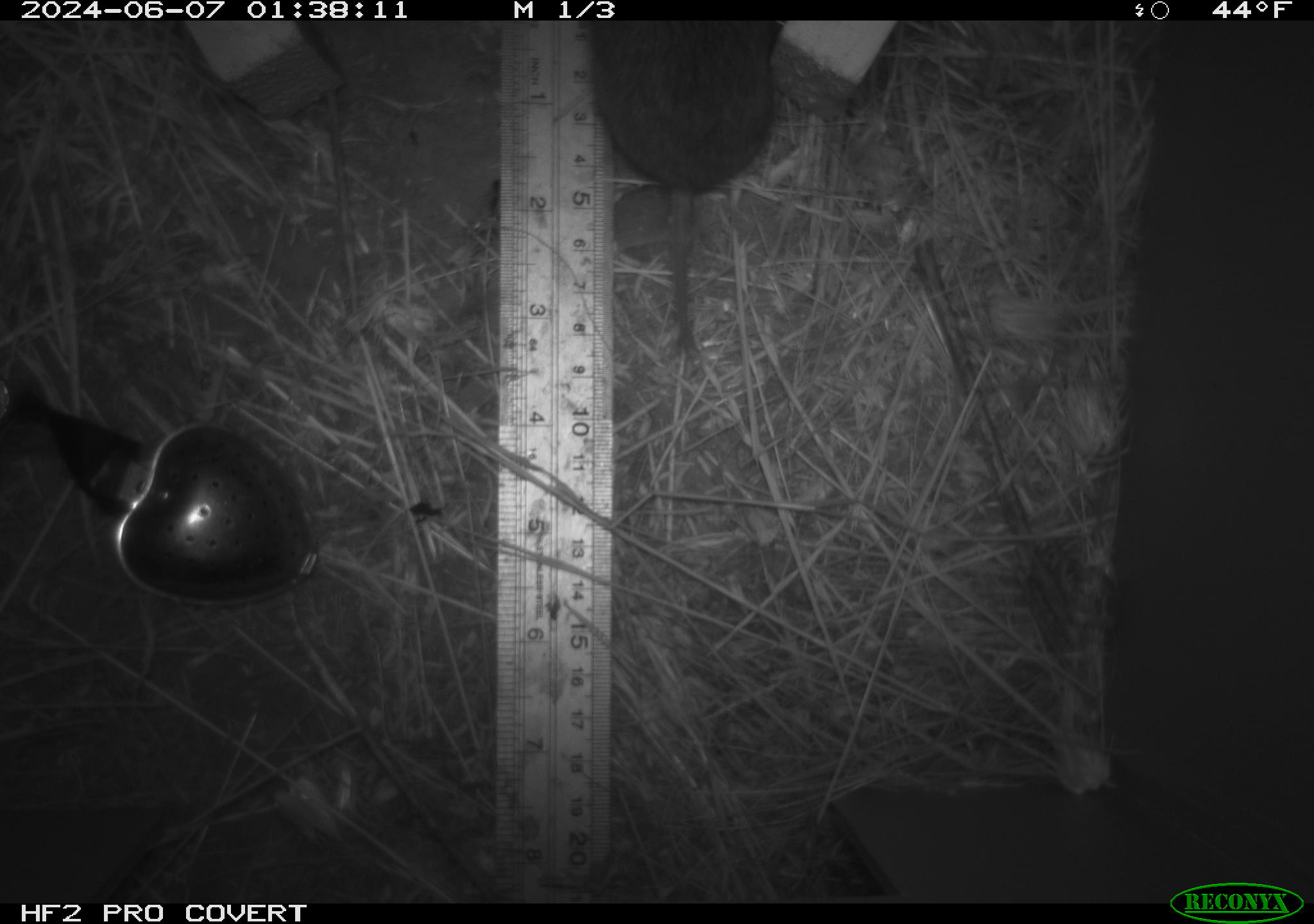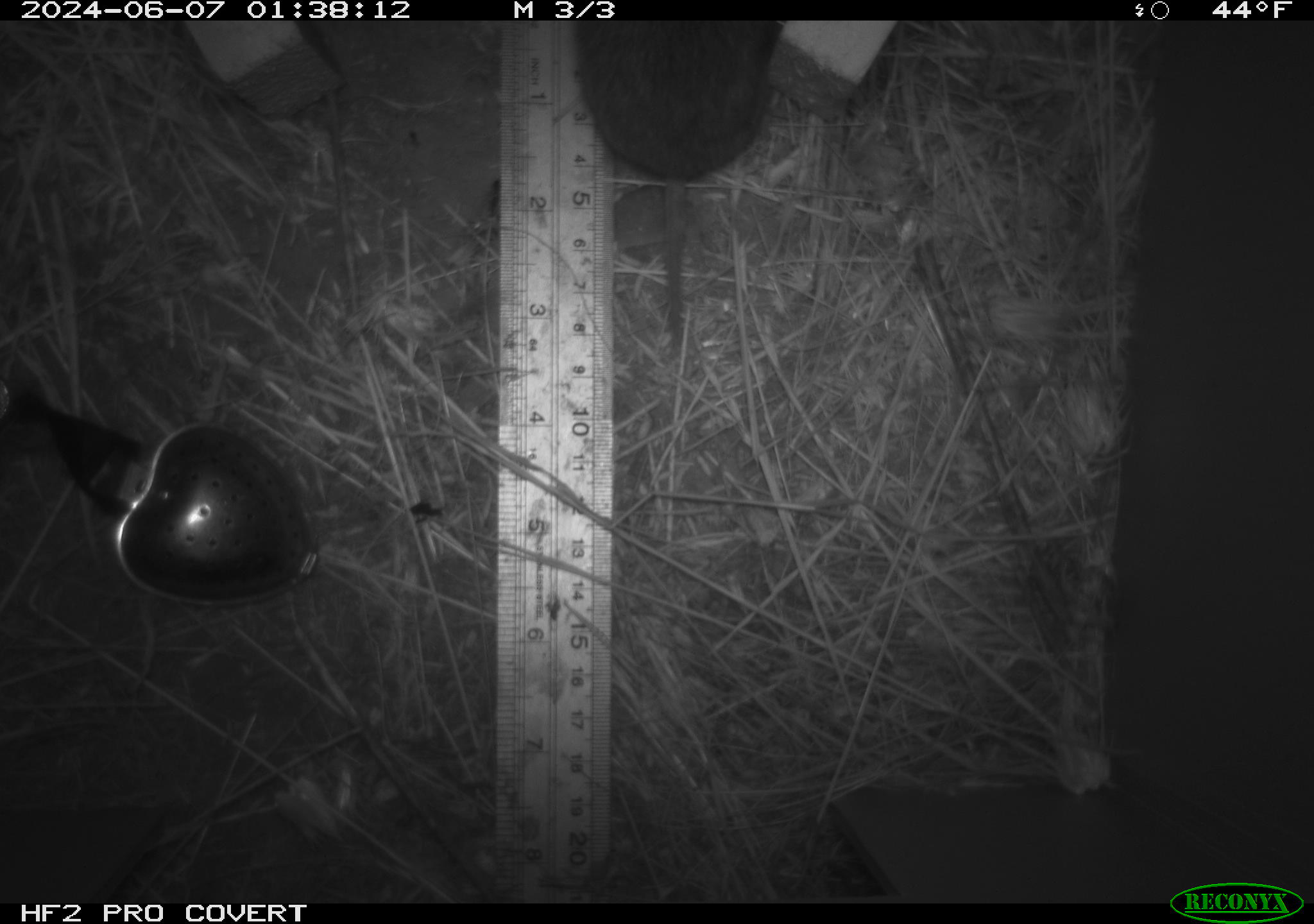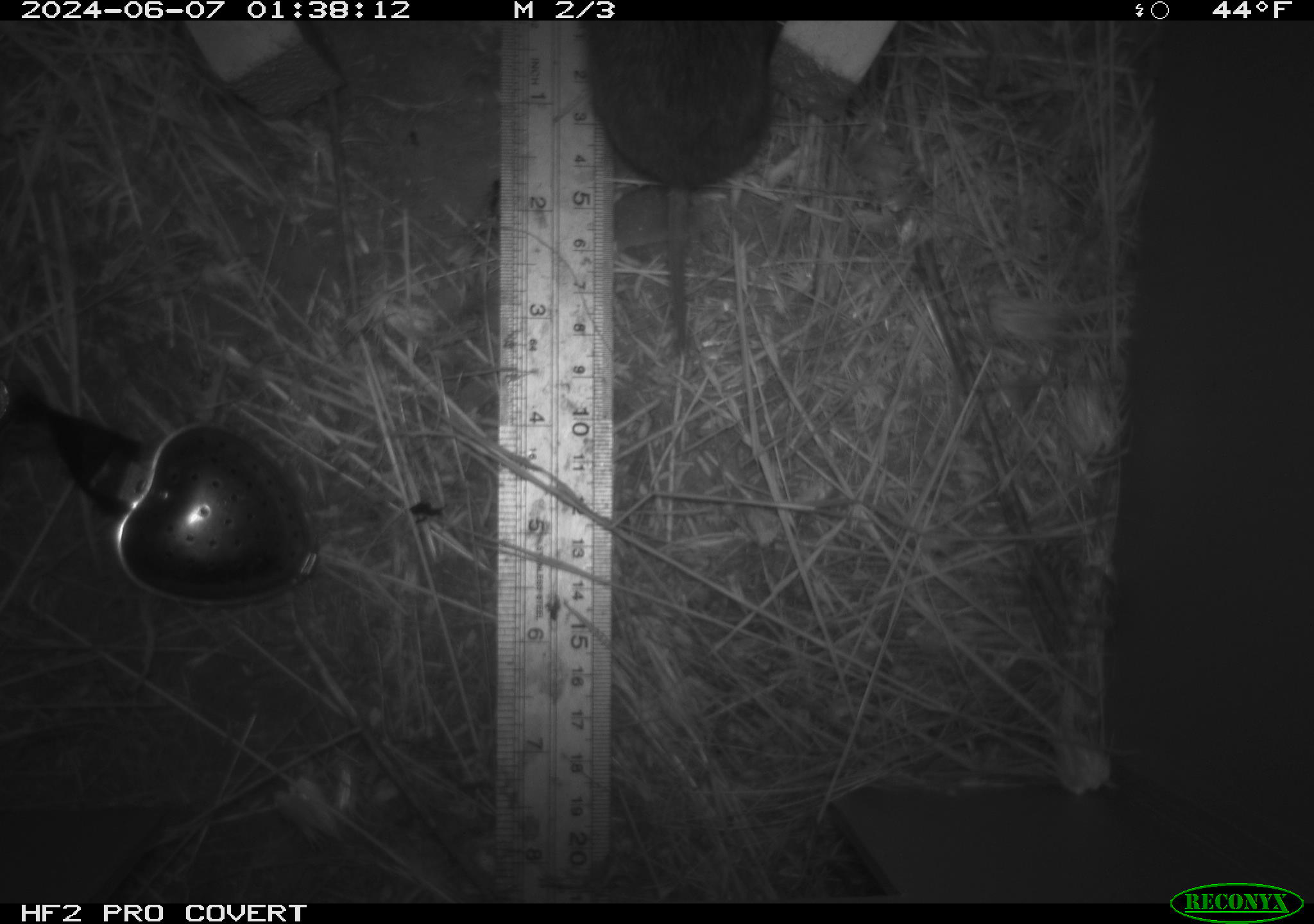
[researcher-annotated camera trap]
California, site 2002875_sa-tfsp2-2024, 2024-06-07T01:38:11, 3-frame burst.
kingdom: Animalia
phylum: Chordata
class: Mammalia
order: Rodentia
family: Cricetidae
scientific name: Arvicolinae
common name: voles, lemmings, and muskrats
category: arvicolinae subfamily